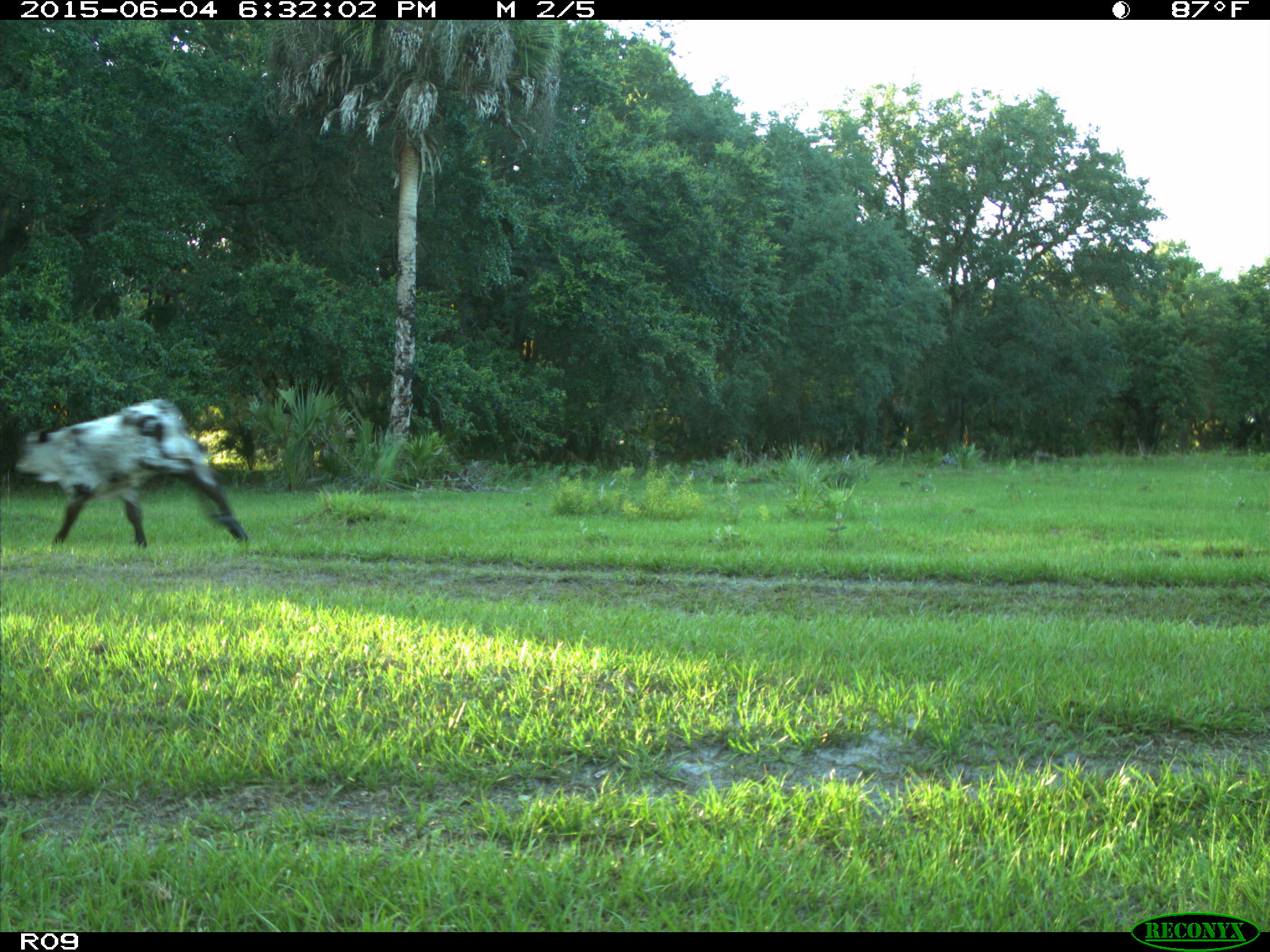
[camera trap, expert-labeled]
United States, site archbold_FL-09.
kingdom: Animalia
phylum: Chordata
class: Mammalia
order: Artiodactyla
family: Bovidae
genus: Bos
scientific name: Bos taurus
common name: domestic cow